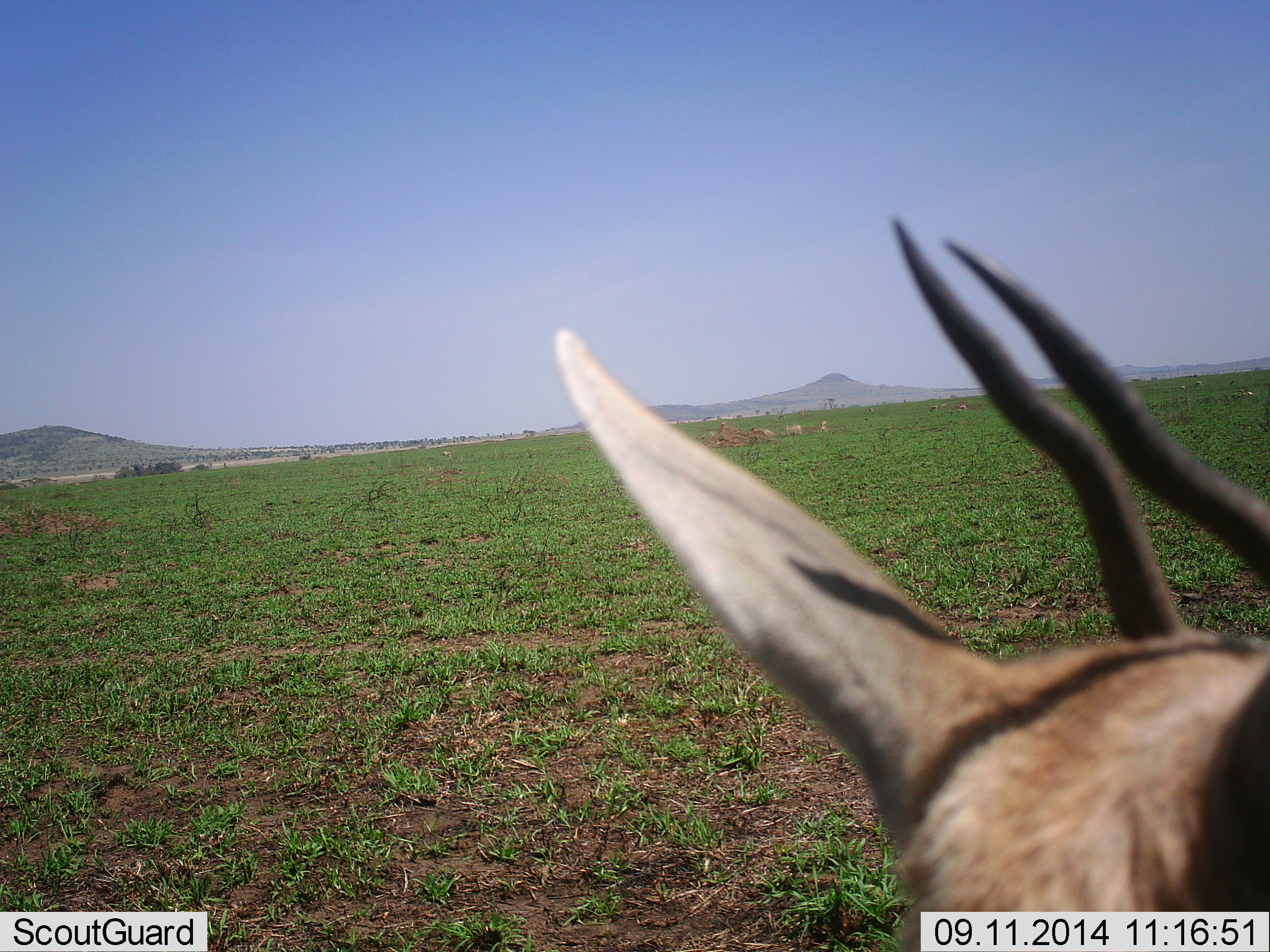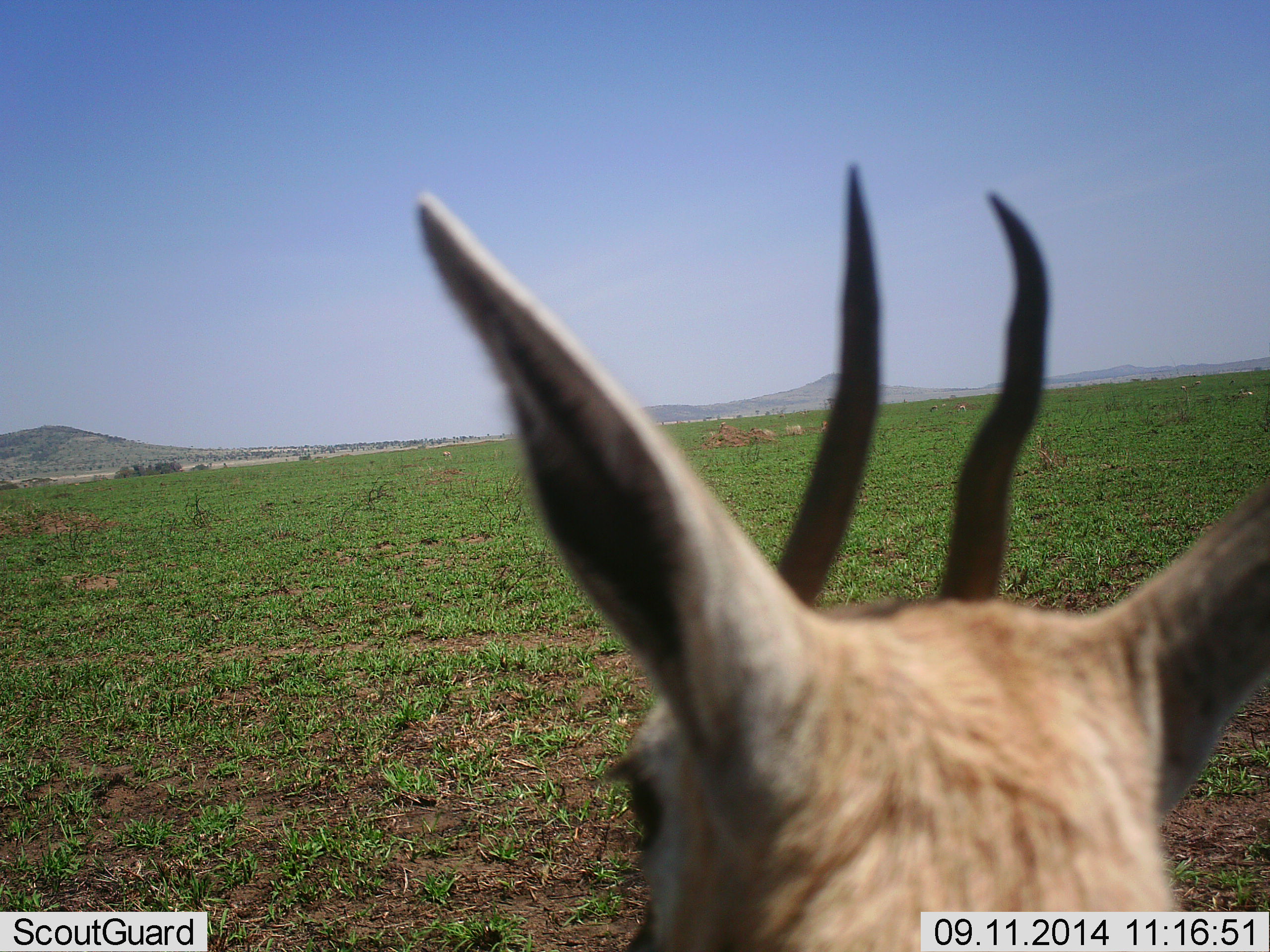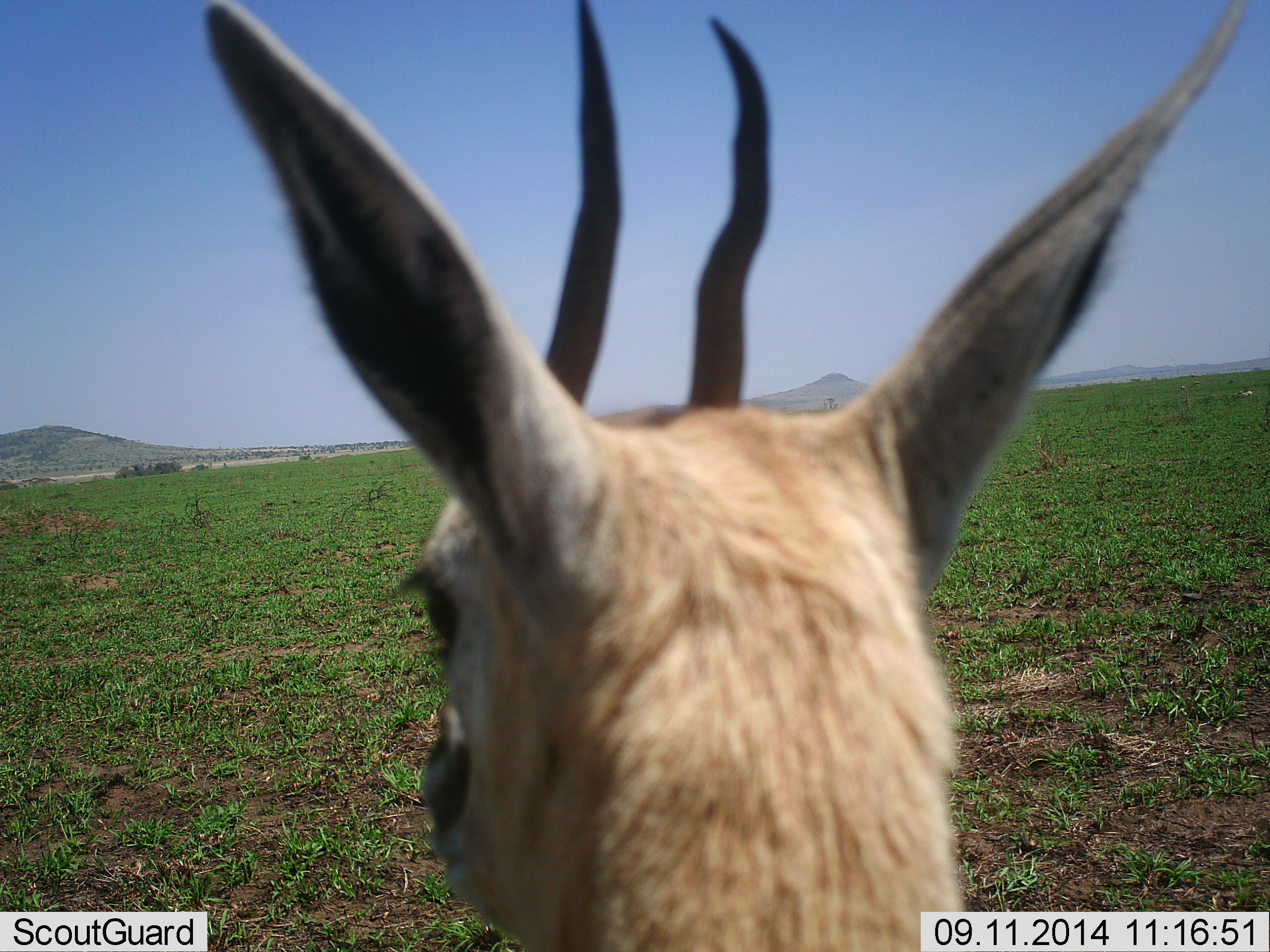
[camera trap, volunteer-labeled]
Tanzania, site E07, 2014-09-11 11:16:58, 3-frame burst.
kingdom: Animalia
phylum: Chordata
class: Mammalia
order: Artiodactyla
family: Bovidae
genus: Eudorcas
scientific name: Eudorcas thomsonii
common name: thomson's gazelle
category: gazellethomsons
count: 1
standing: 90%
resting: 0%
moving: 10%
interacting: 10%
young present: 0%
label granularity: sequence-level